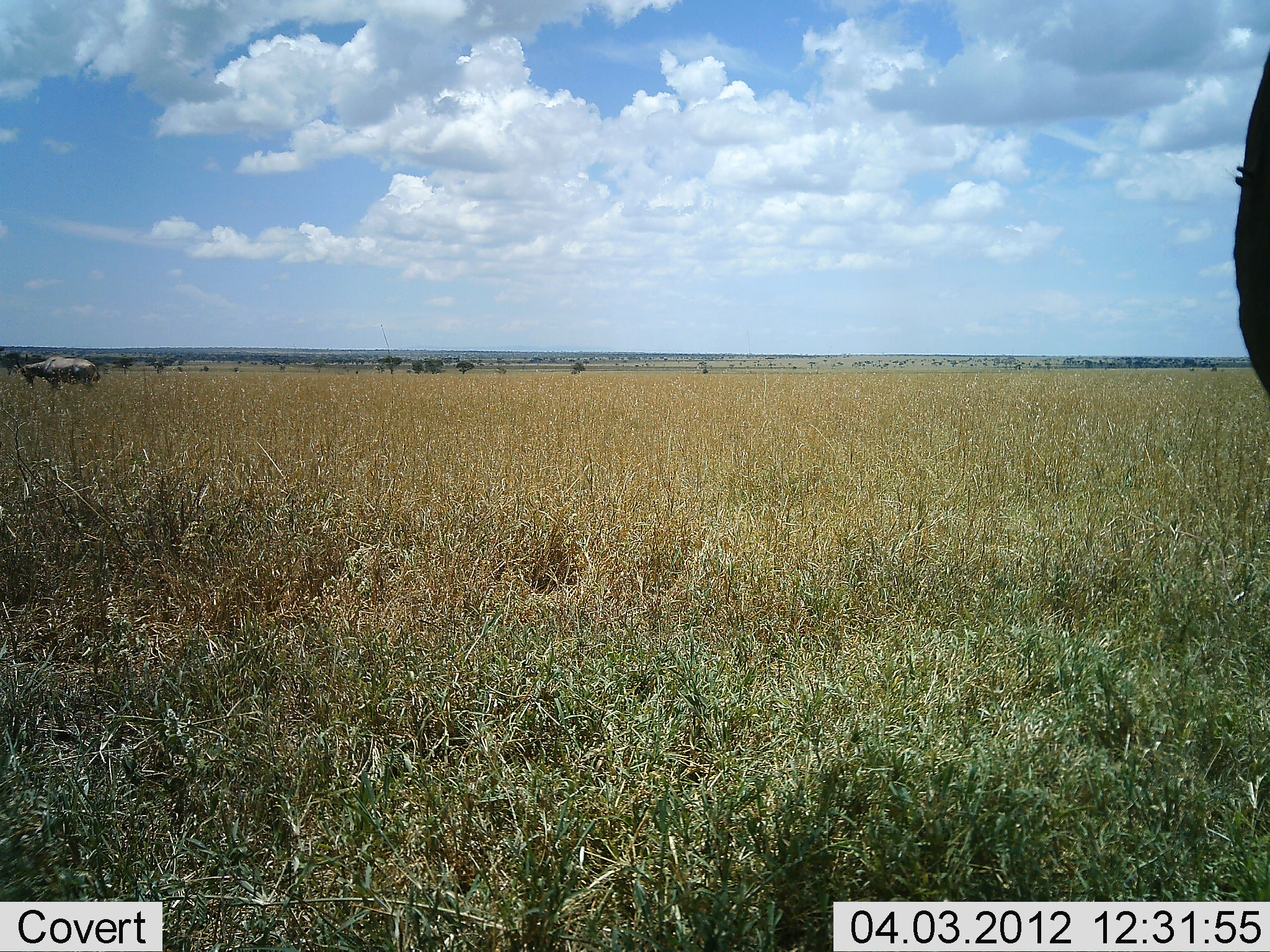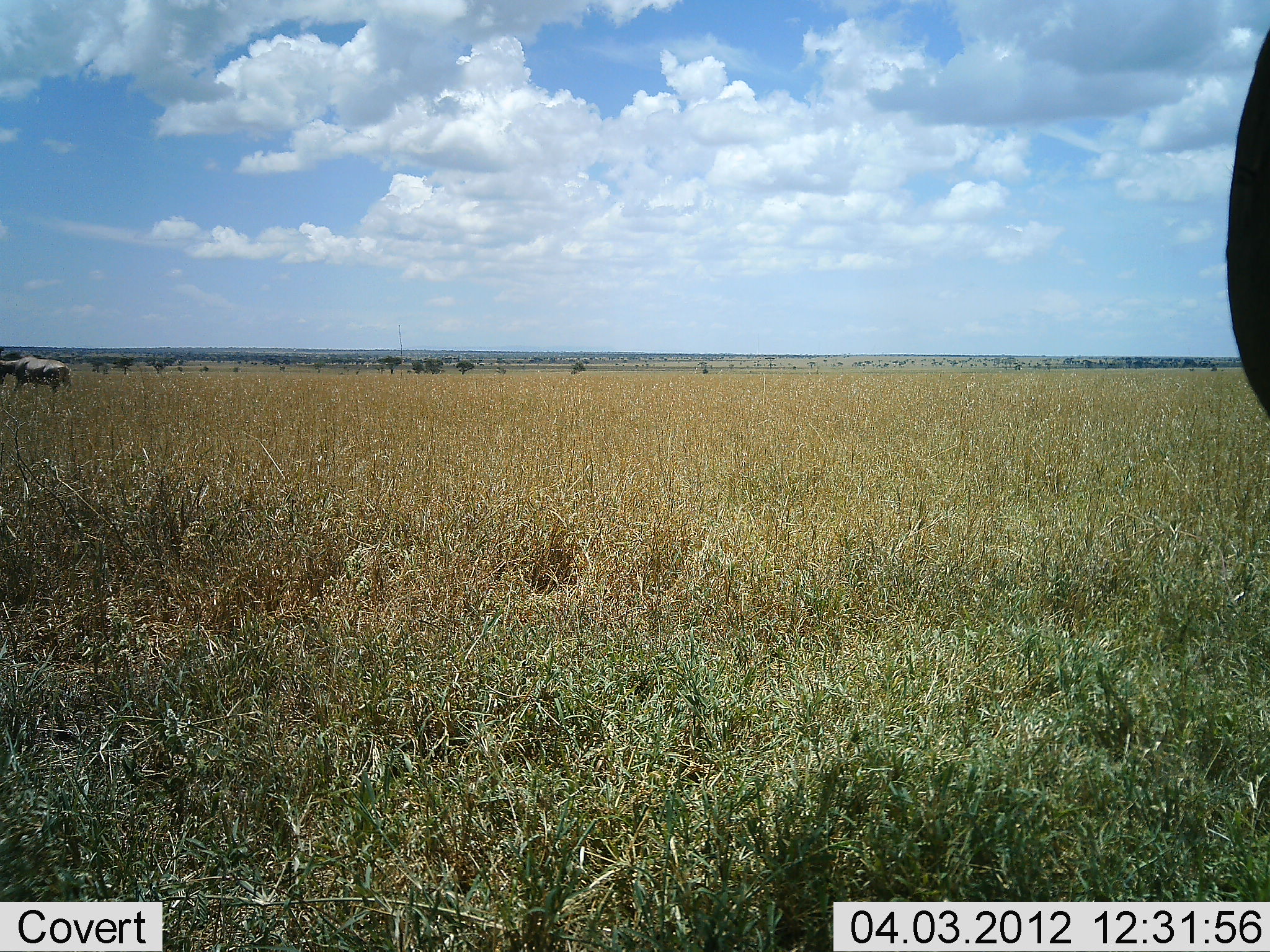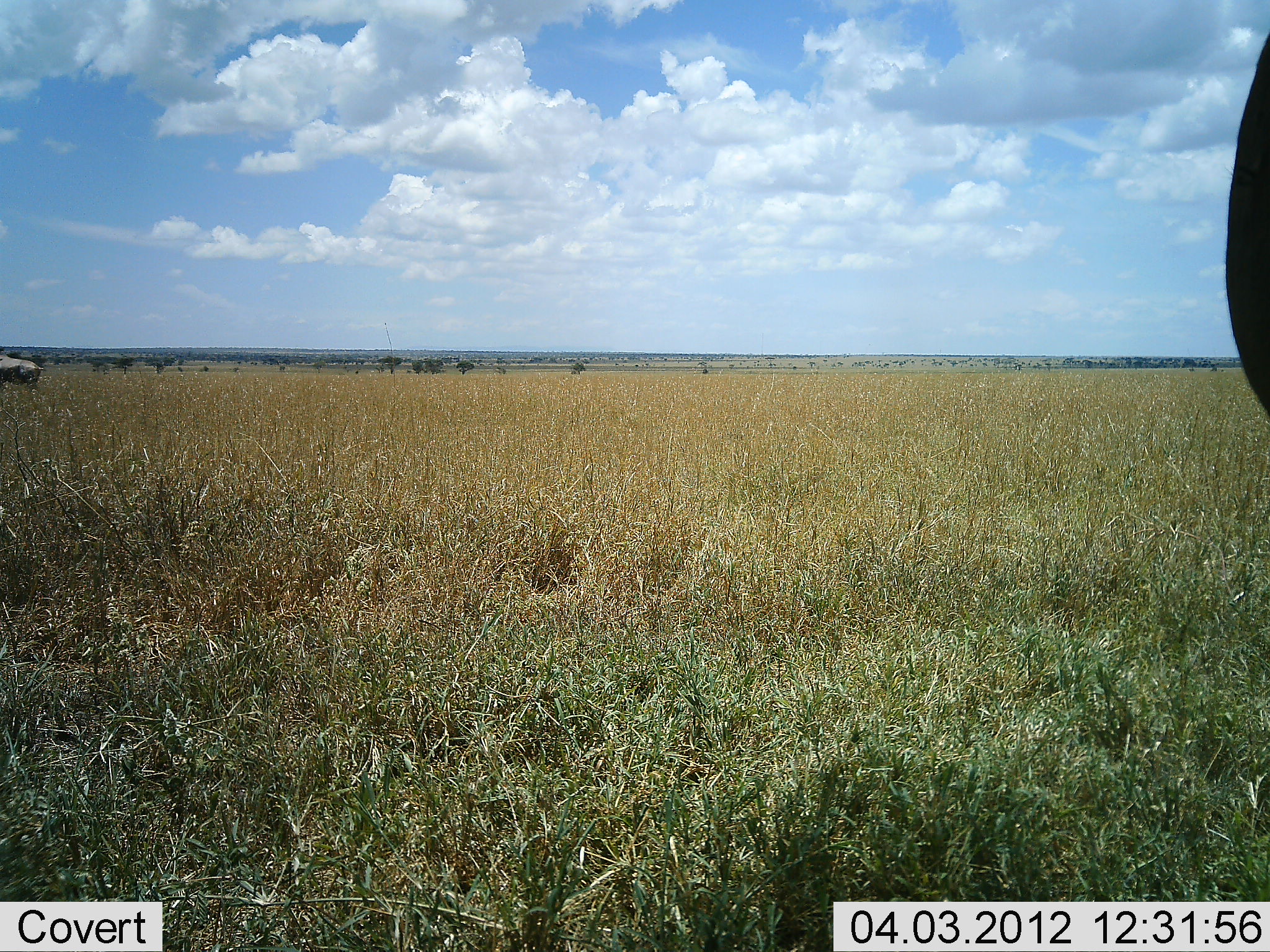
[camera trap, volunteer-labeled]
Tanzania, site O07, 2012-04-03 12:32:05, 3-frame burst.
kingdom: Animalia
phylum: Chordata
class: Mammalia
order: Artiodactyla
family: Bovidae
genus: Connochaetes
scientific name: Connochaetes taurinus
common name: blue wildebeest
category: wildebeest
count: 2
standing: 57%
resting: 0%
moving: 57%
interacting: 0%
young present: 0%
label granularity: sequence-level